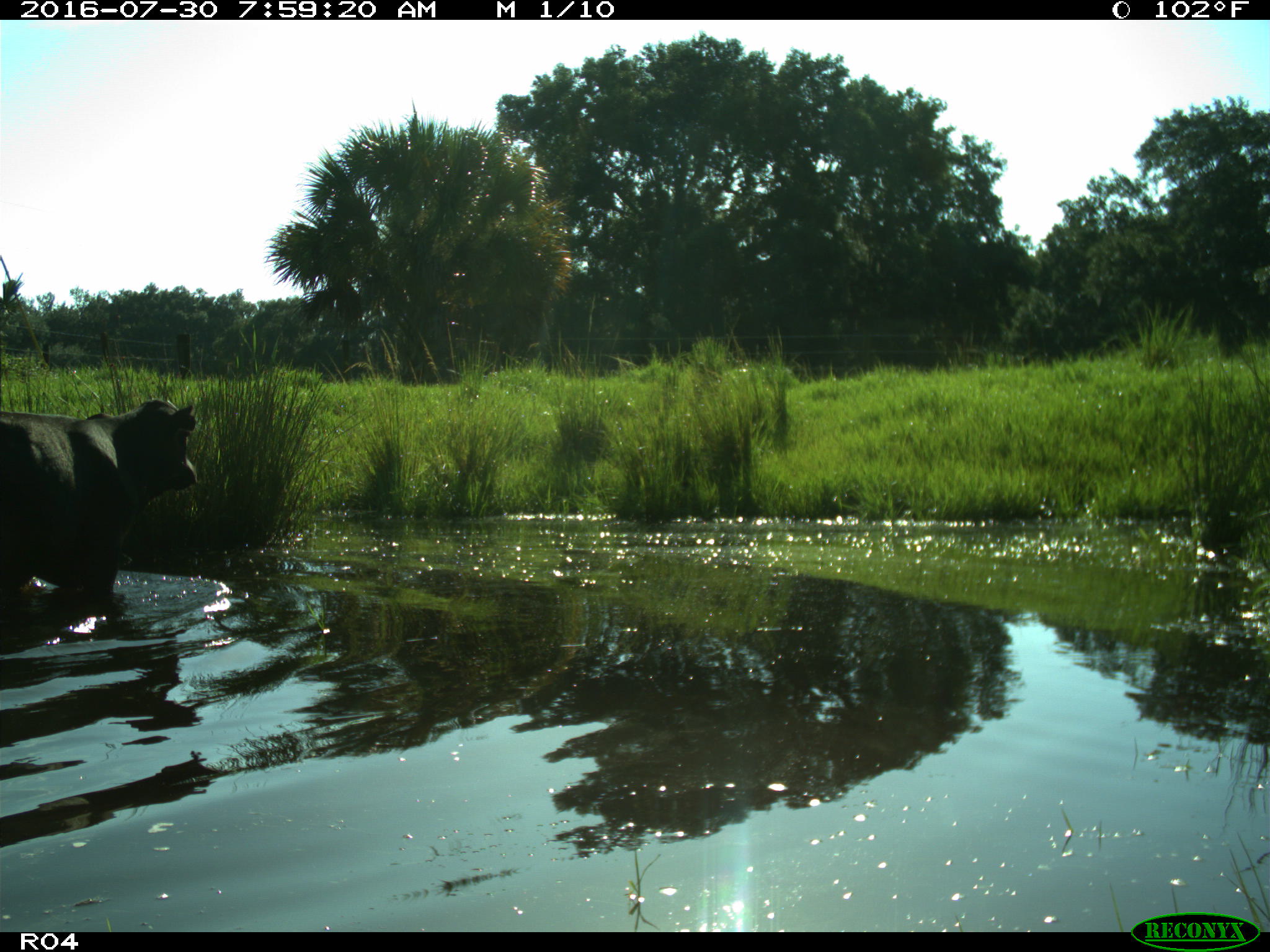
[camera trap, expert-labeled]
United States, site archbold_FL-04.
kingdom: Animalia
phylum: Chordata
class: Mammalia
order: Artiodactyla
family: Bovidae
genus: Bos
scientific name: Bos taurus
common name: domestic cow